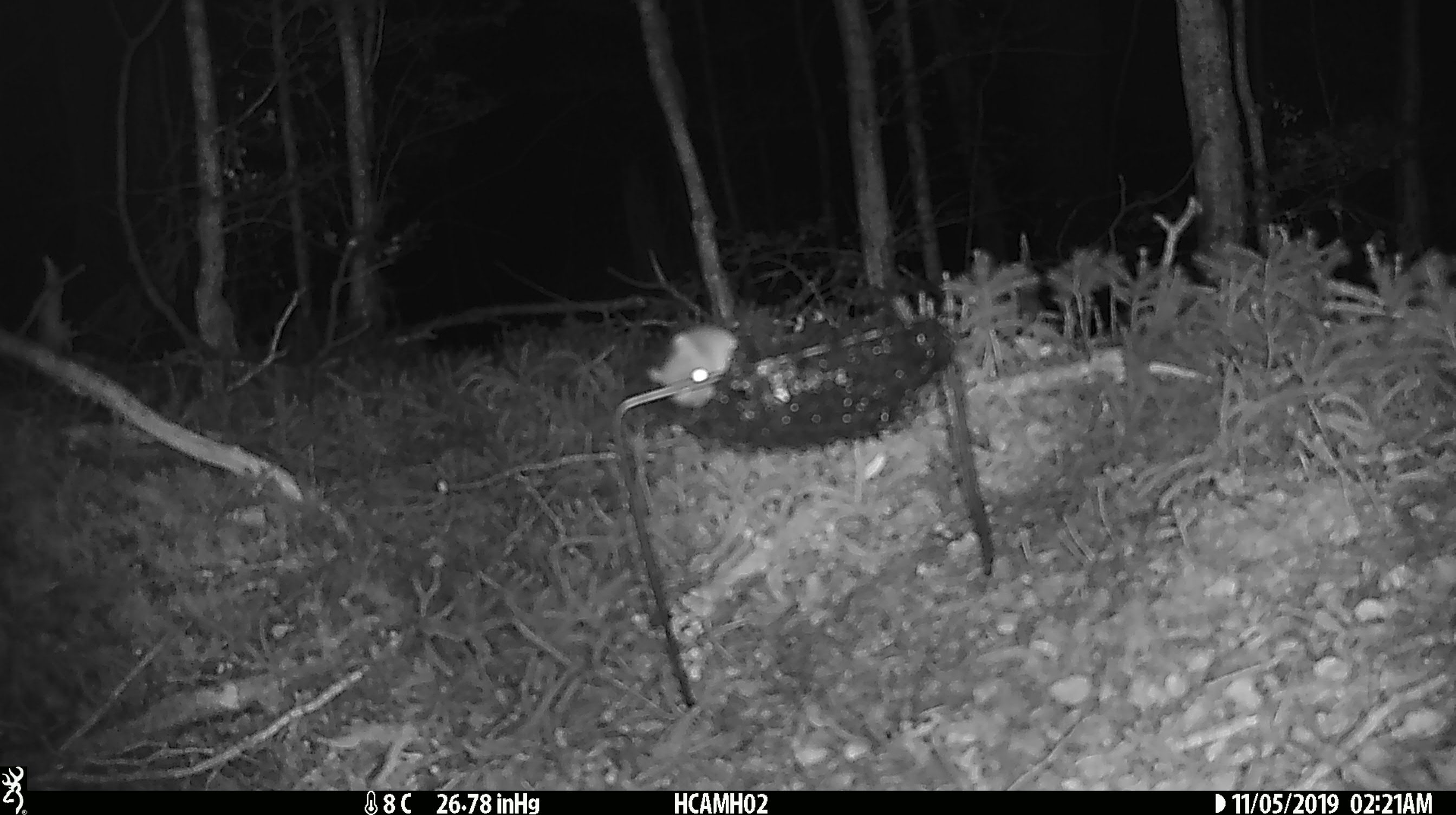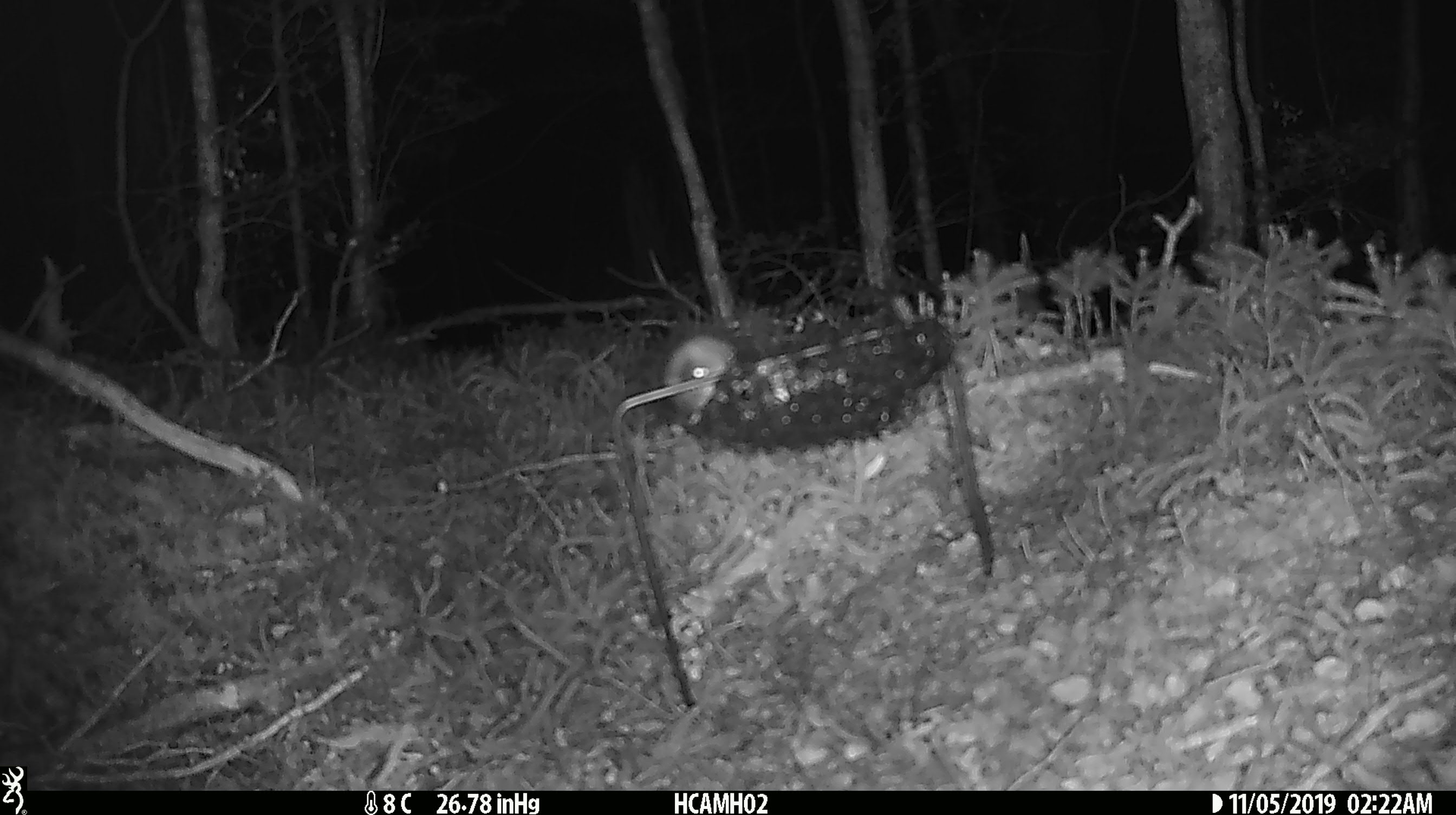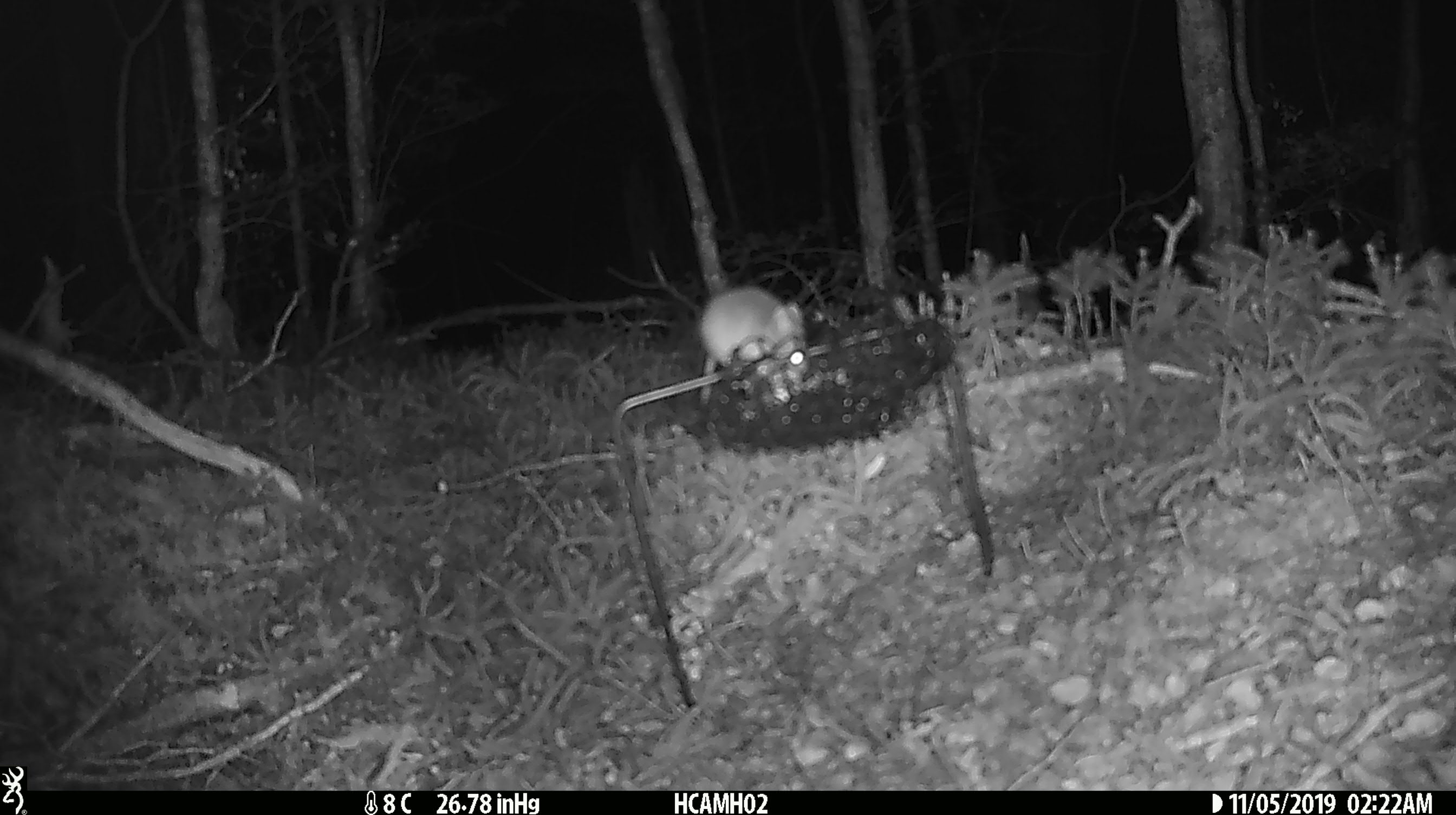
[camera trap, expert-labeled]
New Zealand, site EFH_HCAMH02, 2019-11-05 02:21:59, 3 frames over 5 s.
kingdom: Animalia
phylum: Chordata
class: Mammalia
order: Rodentia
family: Muridae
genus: Mus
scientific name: Mus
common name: mouse